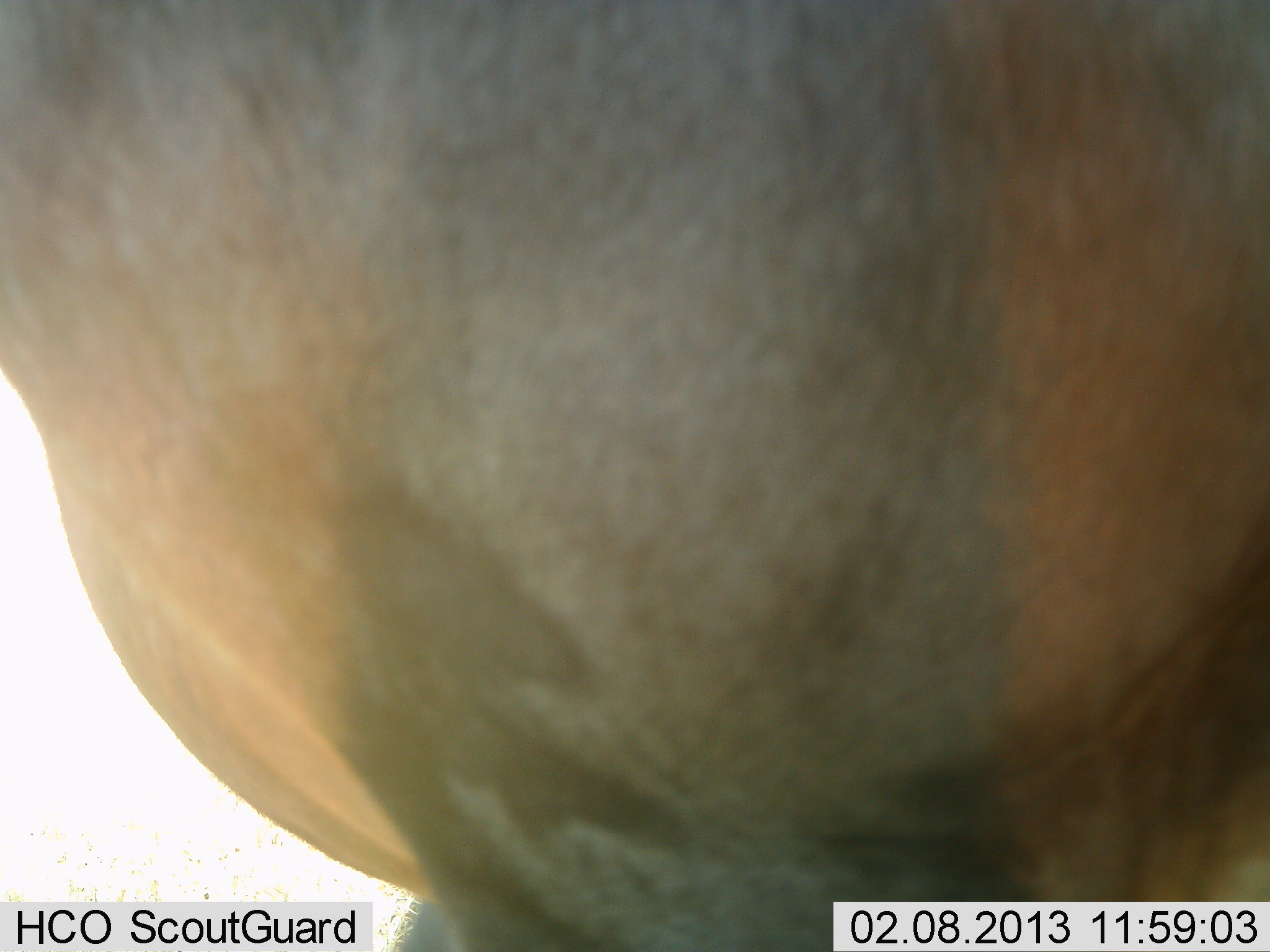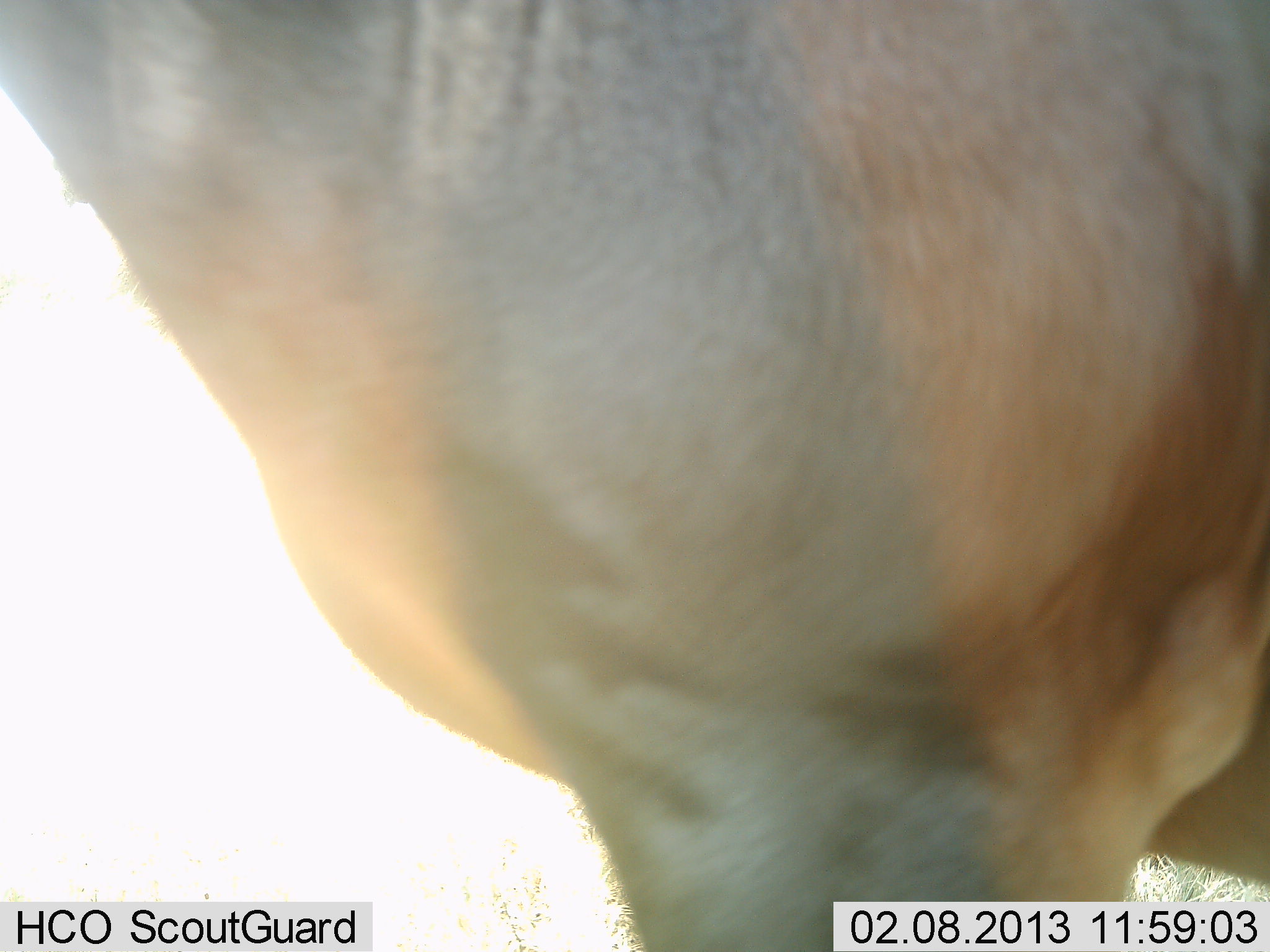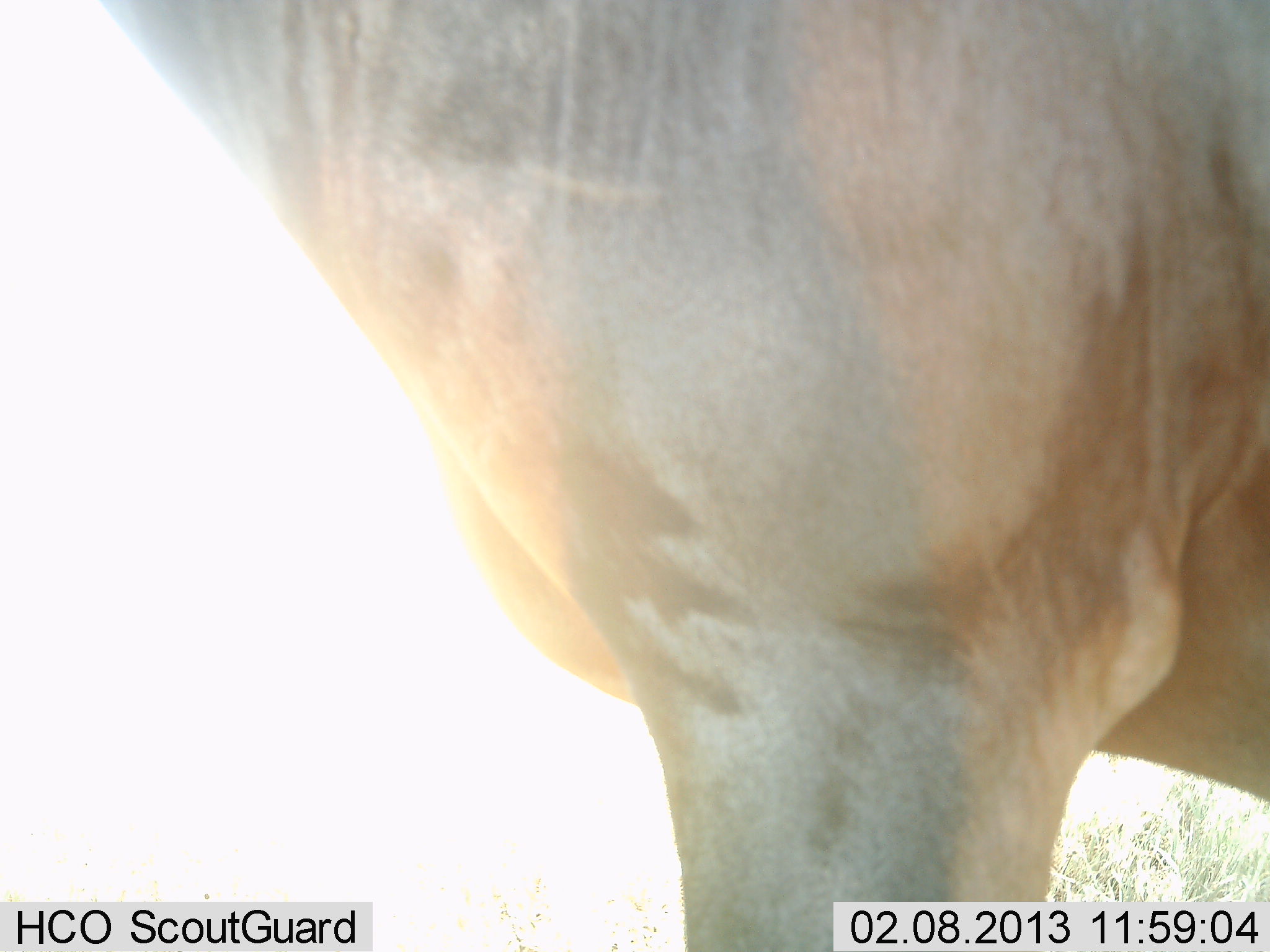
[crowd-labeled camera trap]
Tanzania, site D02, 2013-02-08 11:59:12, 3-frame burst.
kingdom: Animalia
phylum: Chordata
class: Mammalia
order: Artiodactyla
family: Bovidae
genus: Alcelaphus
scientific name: Alcelaphus buselaphus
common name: hartebeest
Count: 1.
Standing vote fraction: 83%.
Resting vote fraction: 0%.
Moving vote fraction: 17%.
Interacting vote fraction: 0%.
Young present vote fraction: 0%.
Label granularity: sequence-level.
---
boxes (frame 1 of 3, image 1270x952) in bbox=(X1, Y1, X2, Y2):
animal: bbox=(1, 1, 1270, 952)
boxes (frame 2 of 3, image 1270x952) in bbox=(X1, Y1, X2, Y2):
animal: bbox=(1, 1, 1270, 952)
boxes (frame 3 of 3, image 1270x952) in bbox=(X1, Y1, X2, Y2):
animal: bbox=(103, 1, 1269, 952)